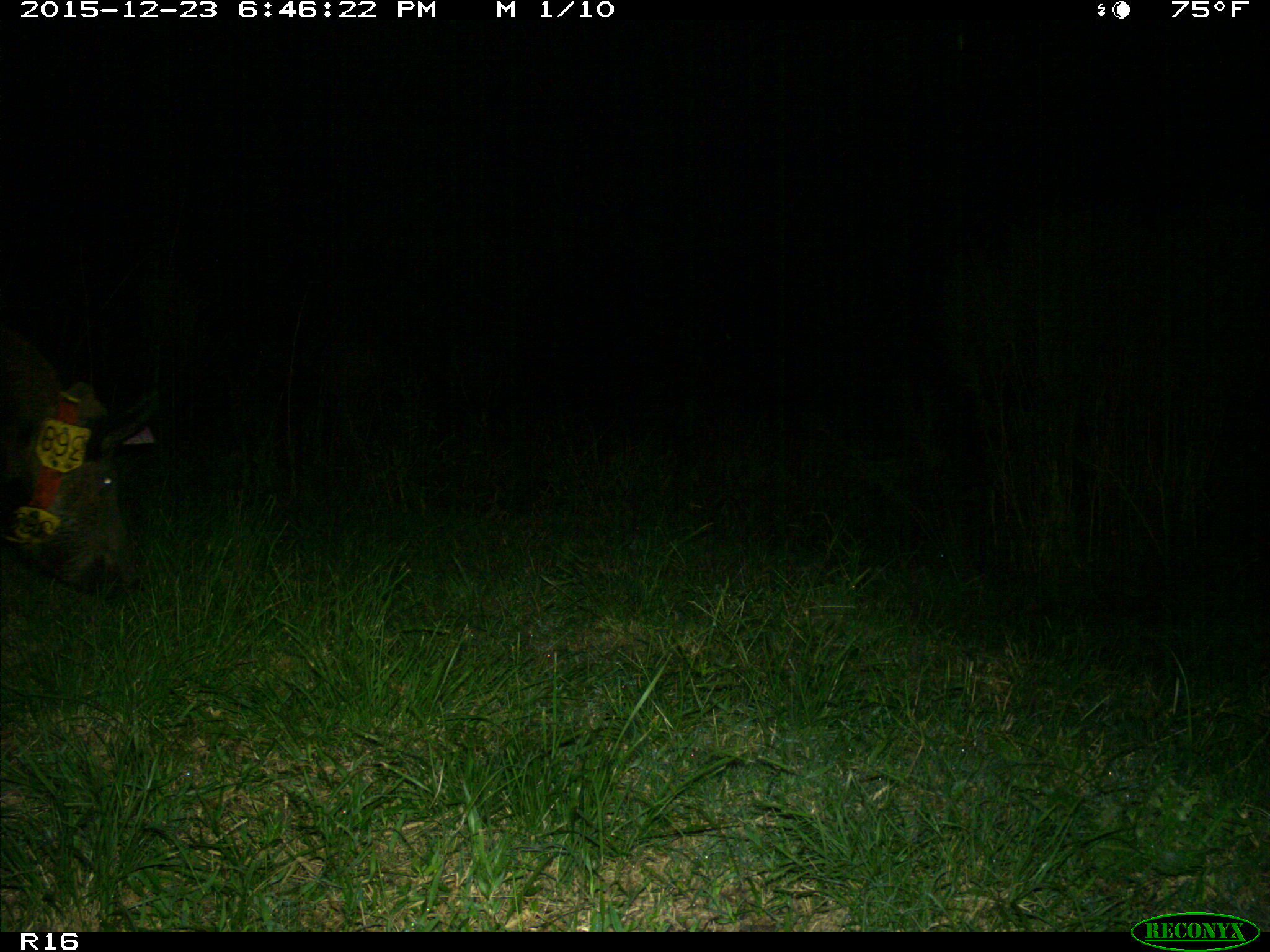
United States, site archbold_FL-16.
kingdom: Animalia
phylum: Chordata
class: Mammalia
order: Artiodactyla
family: Suidae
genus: Sus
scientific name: Sus scrofa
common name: wild boar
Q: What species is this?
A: Sus scrofa (wild boar).